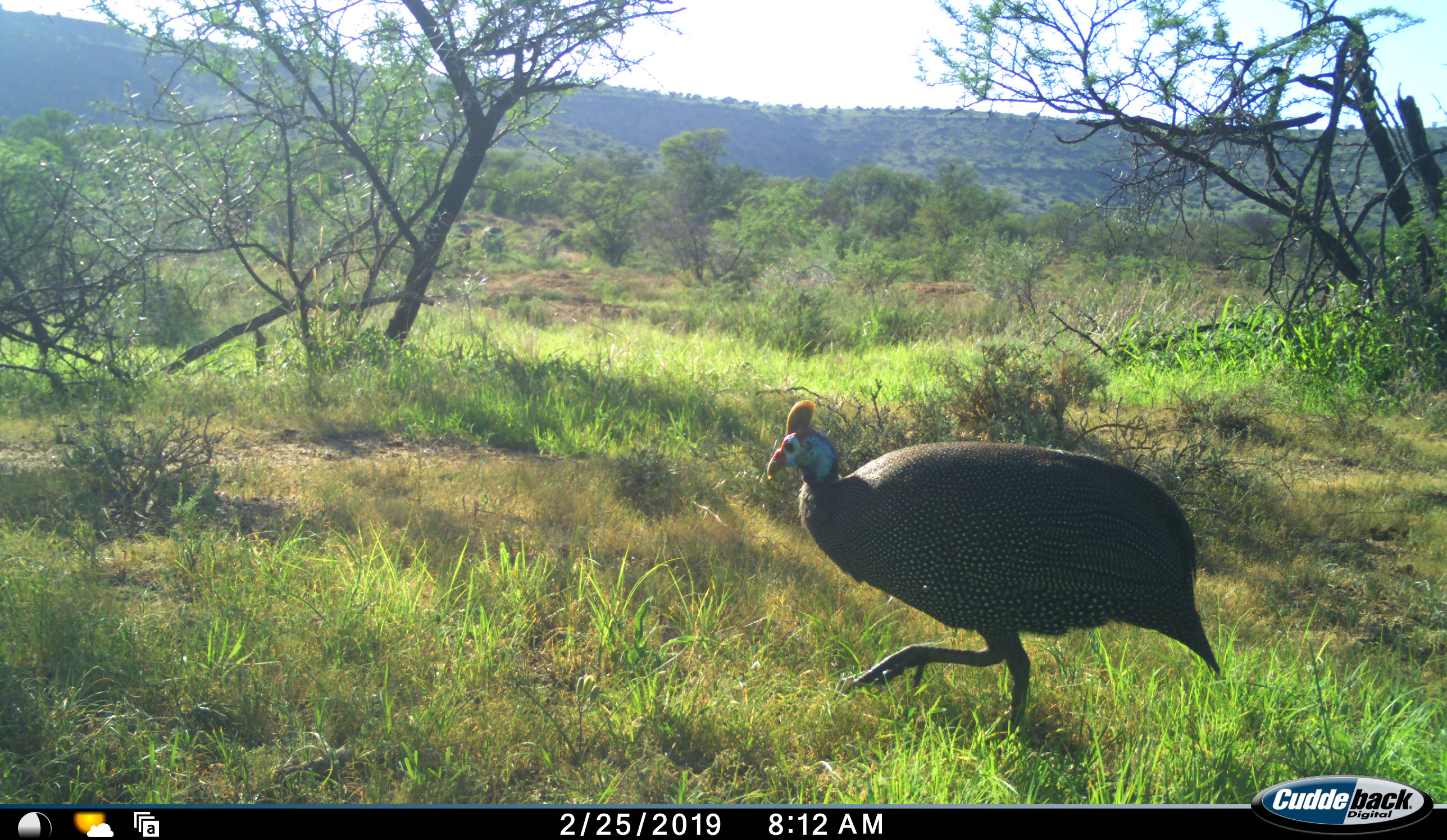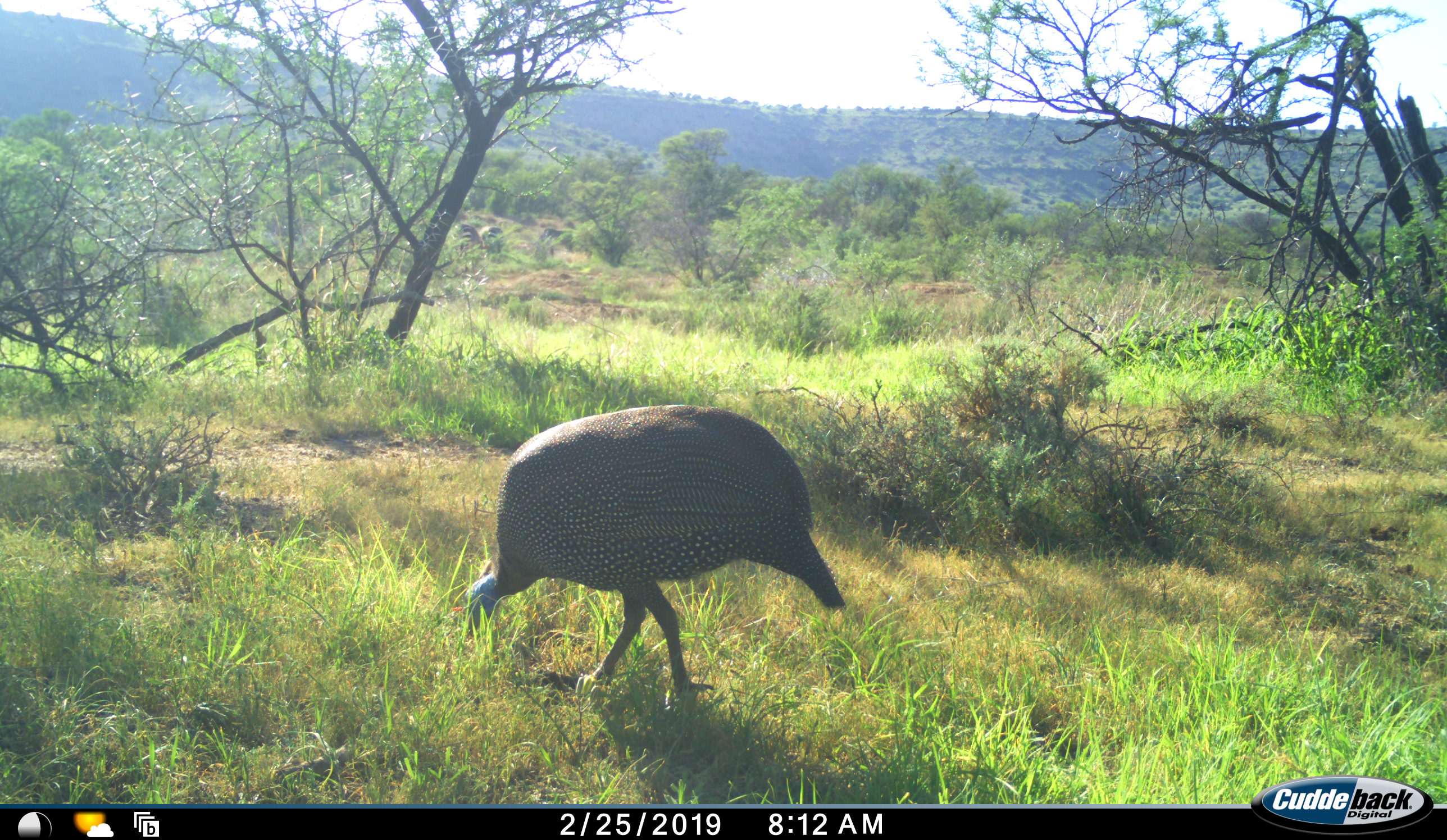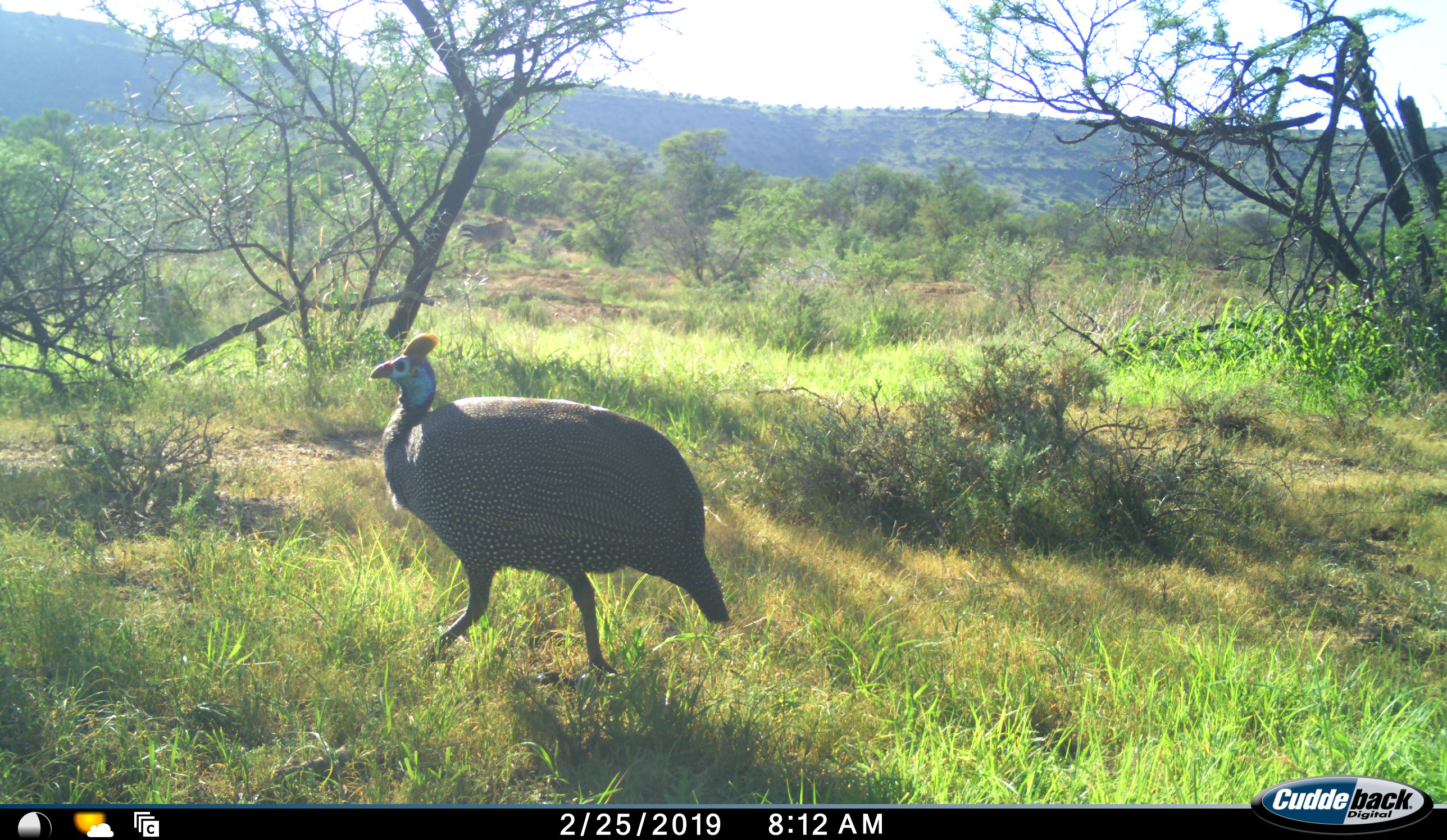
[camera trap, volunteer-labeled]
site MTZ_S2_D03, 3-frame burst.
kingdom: Animalia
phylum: Chordata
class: Aves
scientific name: Aves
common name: bird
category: birdother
Birdother (bird) (Aves), count 1. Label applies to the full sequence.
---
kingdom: Animalia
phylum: Chordata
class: Mammalia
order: Perissodactyla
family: Equidae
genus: Equus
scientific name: Equus zebra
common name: mountain zebra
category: zebramountain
Zebramountain (mountain zebra) (Equus zebra), count 3. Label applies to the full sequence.